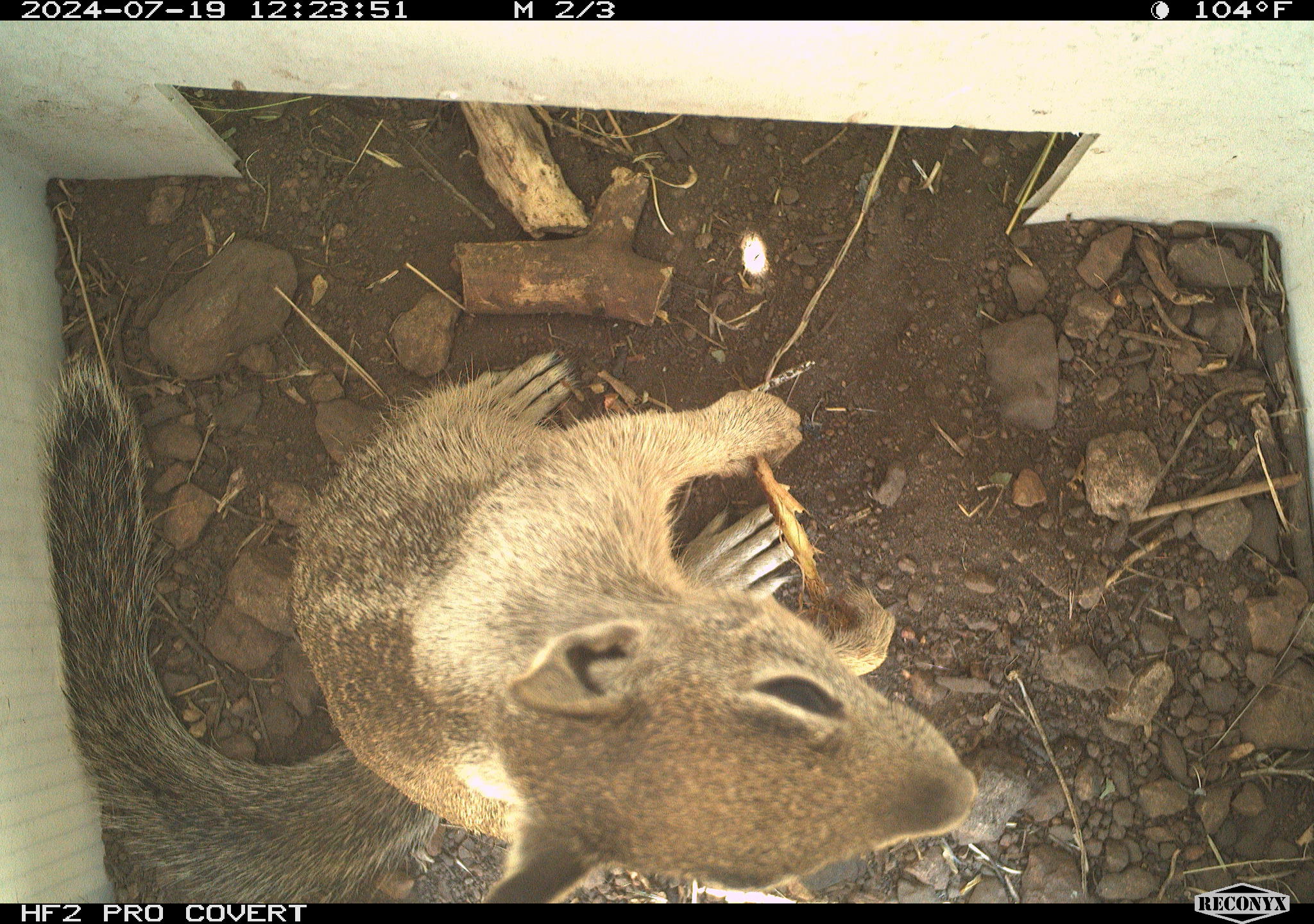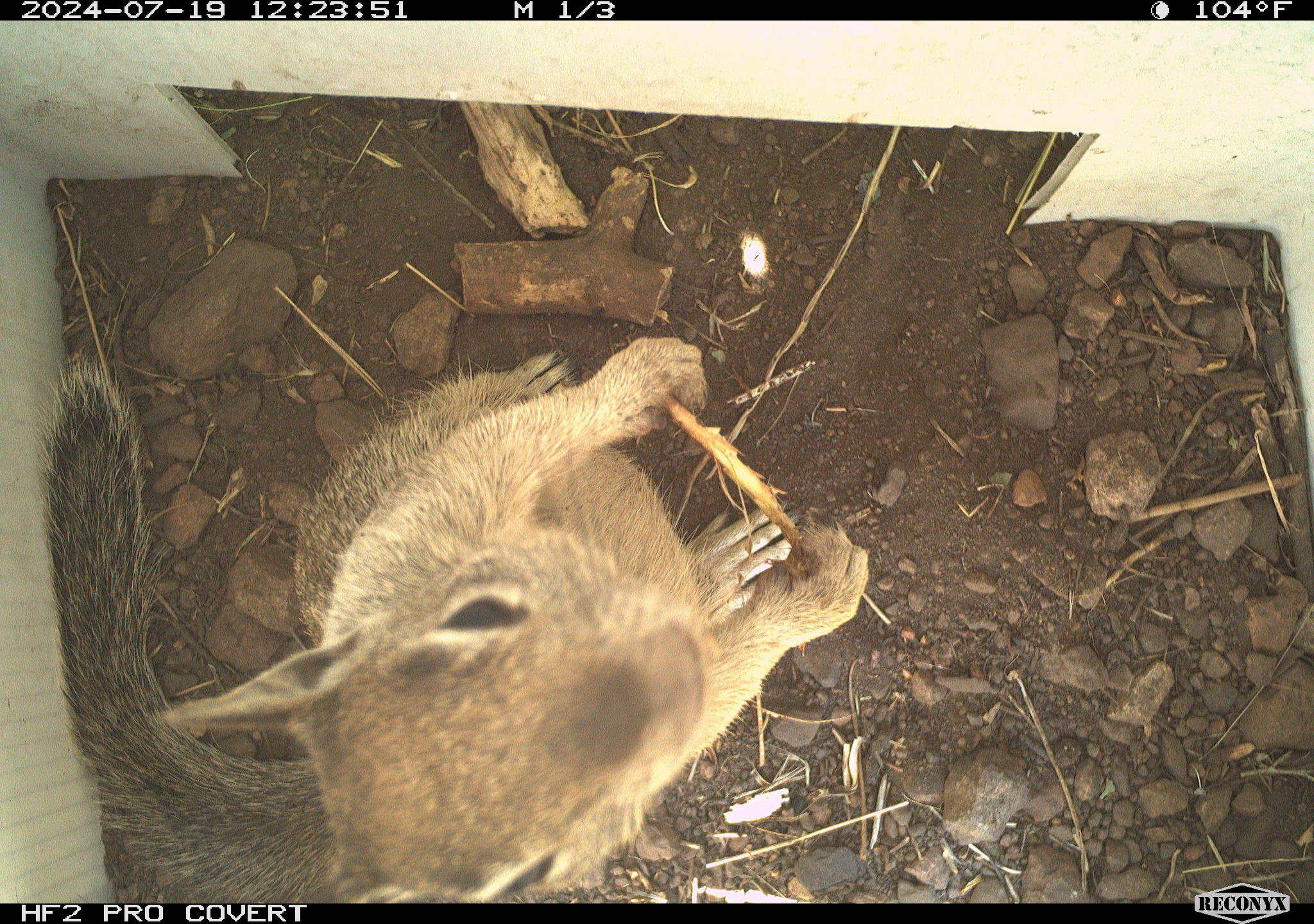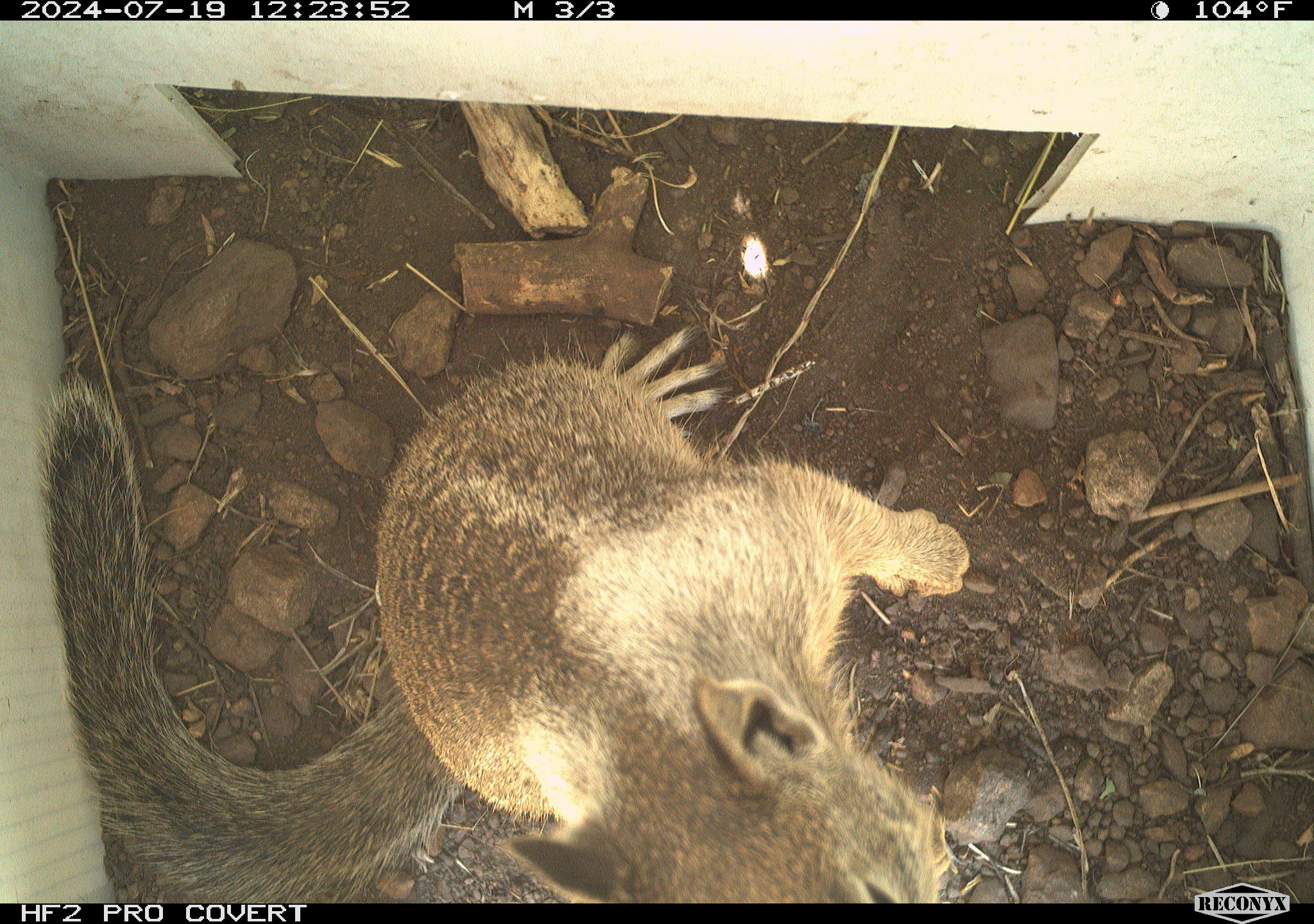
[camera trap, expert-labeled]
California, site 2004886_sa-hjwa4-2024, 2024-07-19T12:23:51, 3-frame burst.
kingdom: Animalia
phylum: Chordata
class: Mammalia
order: Rodentia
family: Sciuridae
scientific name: Sciuridae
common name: squirrels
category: sciuridae family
Sciuridae family (squirrels) (Sciuridae).